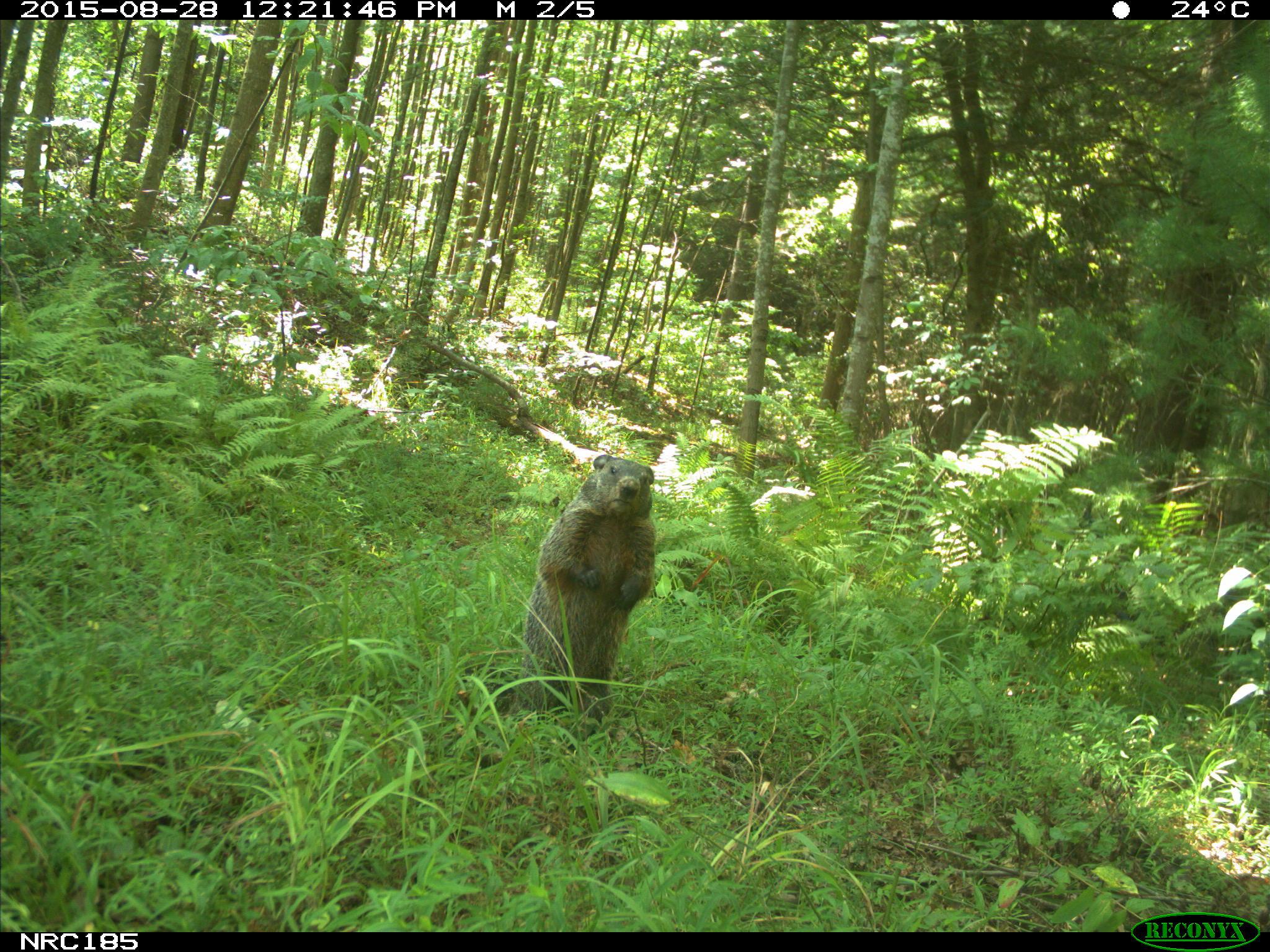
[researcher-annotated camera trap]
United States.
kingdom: Animalia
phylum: Chordata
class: Mammalia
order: Rodentia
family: Sciuridae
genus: Marmota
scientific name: Marmota monax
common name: woodchuck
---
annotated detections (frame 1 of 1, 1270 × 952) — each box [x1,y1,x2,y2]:
Woodchuck: [517,451,666,691]